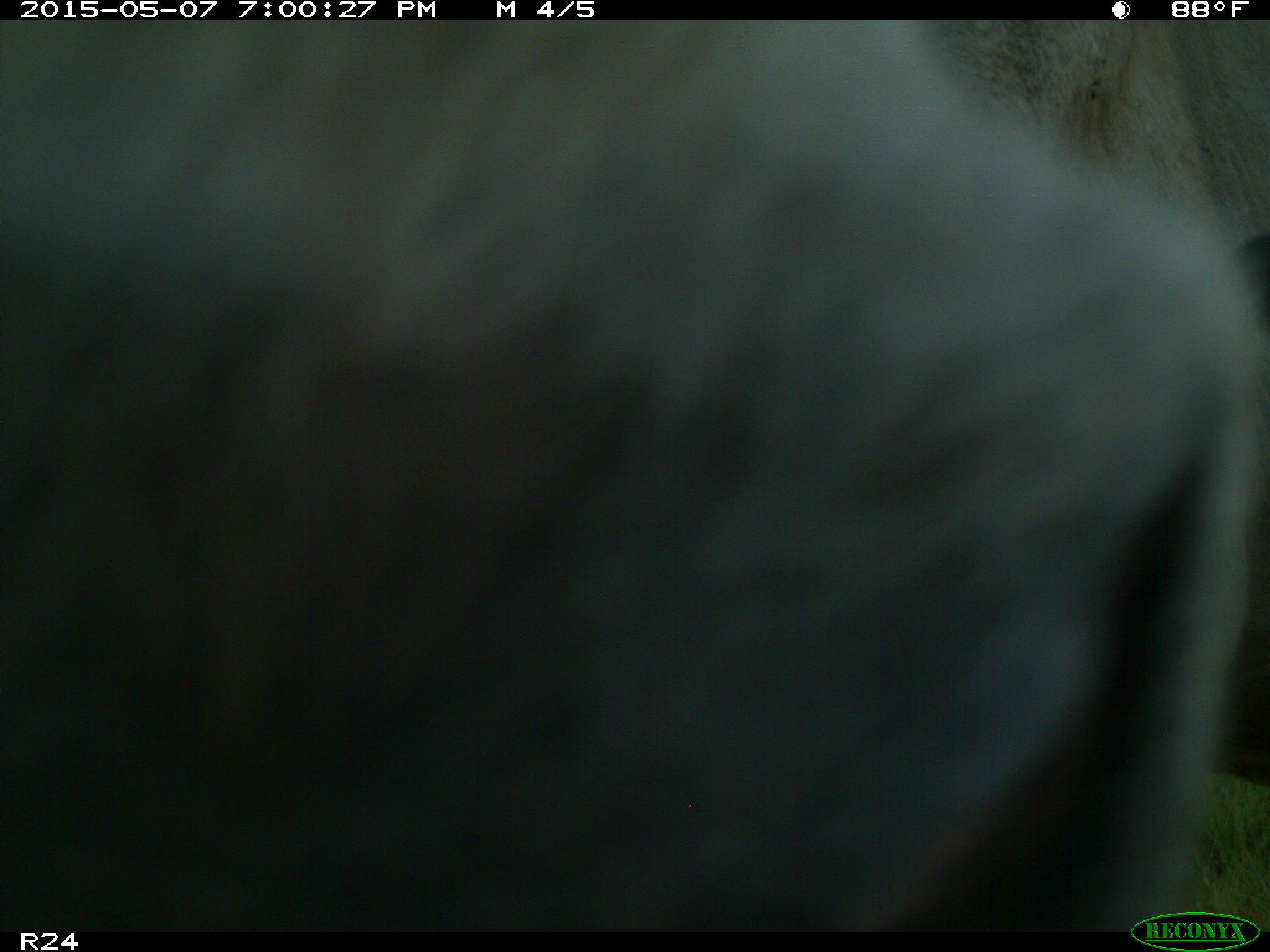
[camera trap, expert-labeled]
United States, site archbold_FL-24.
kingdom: Animalia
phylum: Chordata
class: Mammalia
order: Artiodactyla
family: Bovidae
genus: Bos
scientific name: Bos taurus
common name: domestic cow